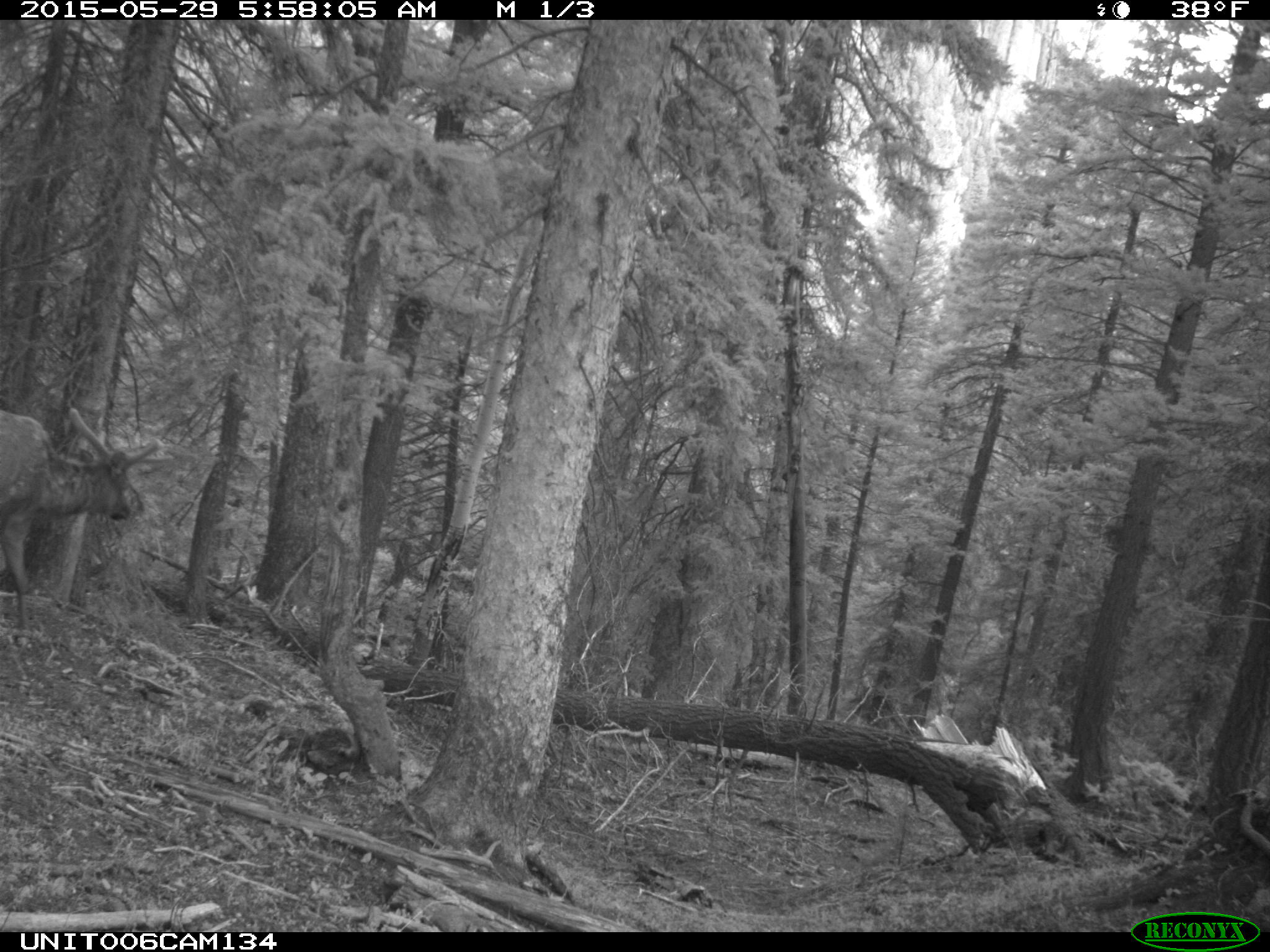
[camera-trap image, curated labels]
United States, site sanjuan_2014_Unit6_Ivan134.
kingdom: Animalia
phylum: Chordata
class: Mammalia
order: Artiodactyla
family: Cervidae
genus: Cervus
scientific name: Cervus elaphus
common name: red deer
Cervus elaphus (red deer).